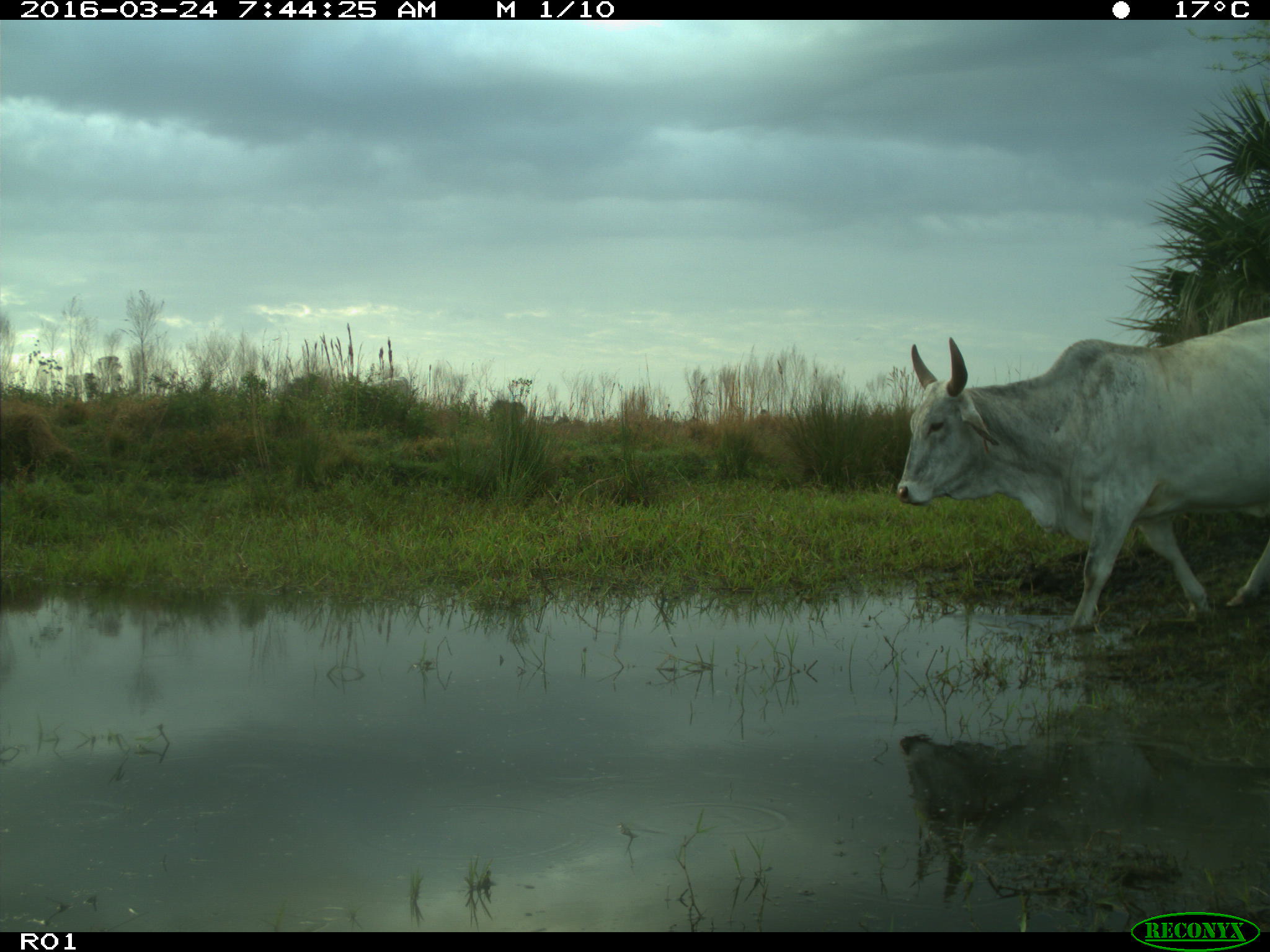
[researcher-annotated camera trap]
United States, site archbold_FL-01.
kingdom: Animalia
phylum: Chordata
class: Mammalia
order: Artiodactyla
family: Bovidae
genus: Bos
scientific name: Bos taurus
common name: domestic cow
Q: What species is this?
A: Bos taurus (domestic cow).